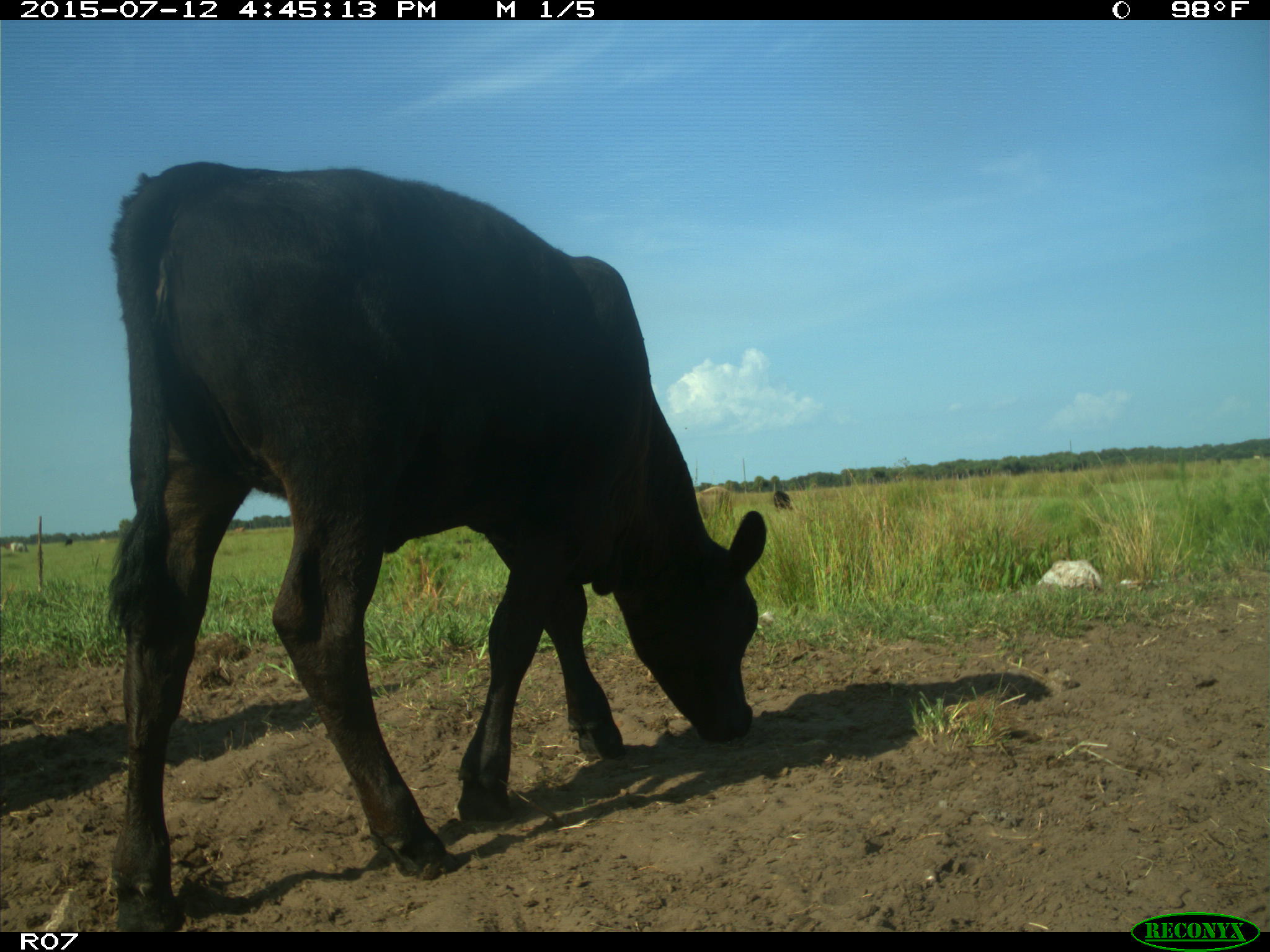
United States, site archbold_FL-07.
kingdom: Animalia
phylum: Chordata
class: Mammalia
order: Artiodactyla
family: Bovidae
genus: Bos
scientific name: Bos taurus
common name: domestic cow